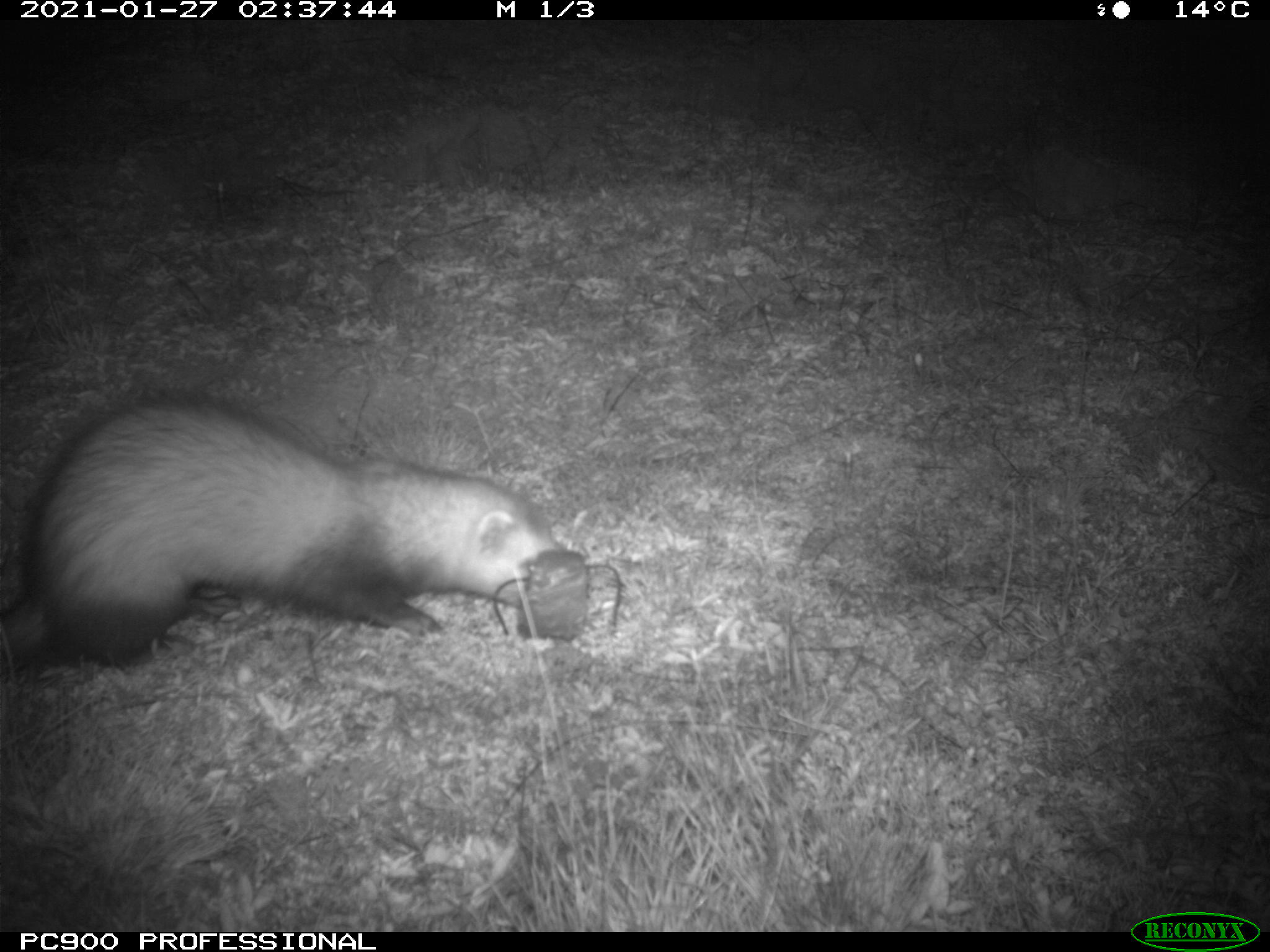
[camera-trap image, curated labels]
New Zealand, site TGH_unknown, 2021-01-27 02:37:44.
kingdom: Animalia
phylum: Chordata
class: Mammalia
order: Carnivora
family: Mustelidae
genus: Mustela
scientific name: Mustela furo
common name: ferret